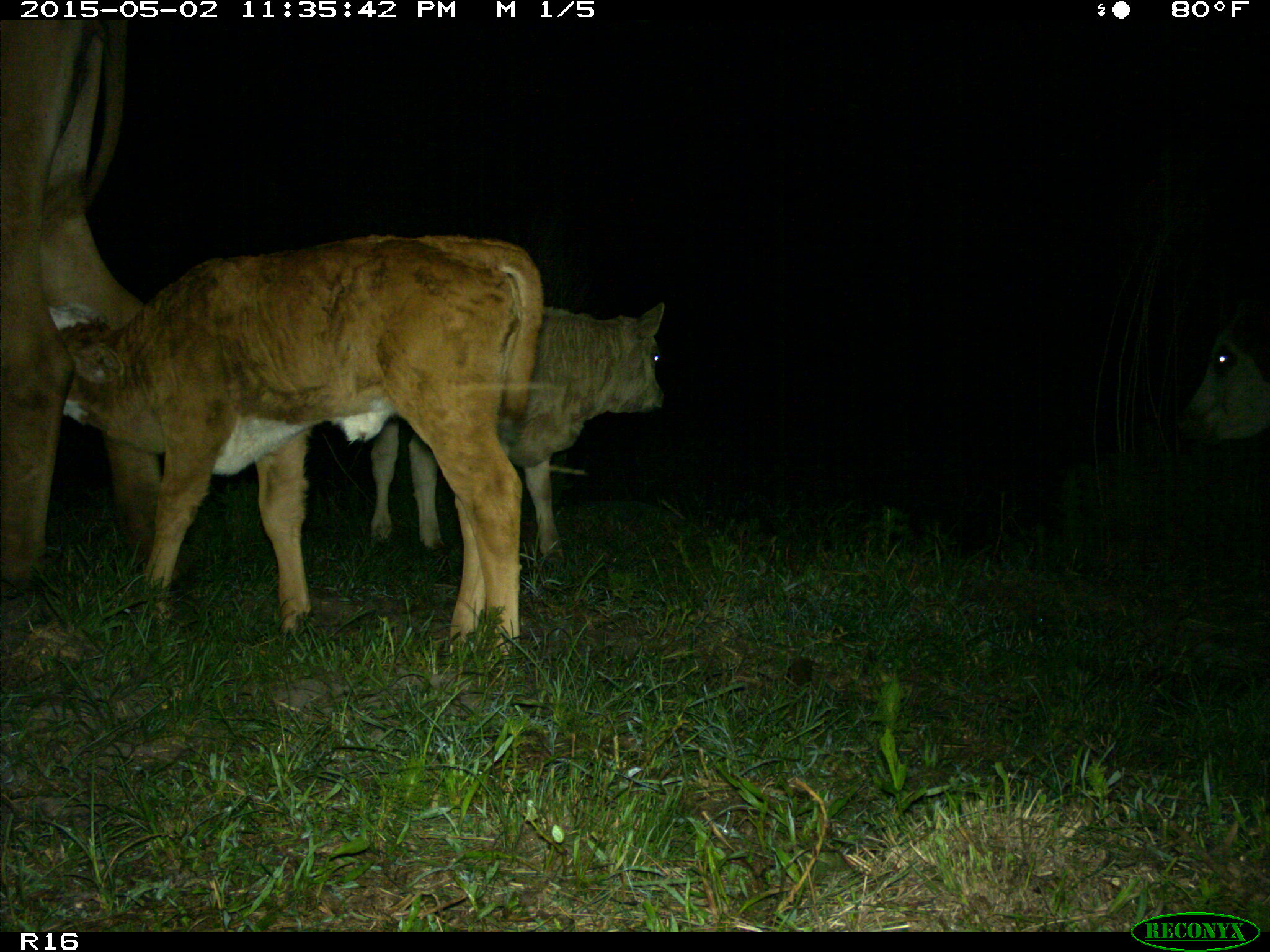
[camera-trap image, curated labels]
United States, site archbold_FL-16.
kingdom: Animalia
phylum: Chordata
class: Mammalia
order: Artiodactyla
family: Bovidae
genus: Bos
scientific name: Bos taurus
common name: domestic cow